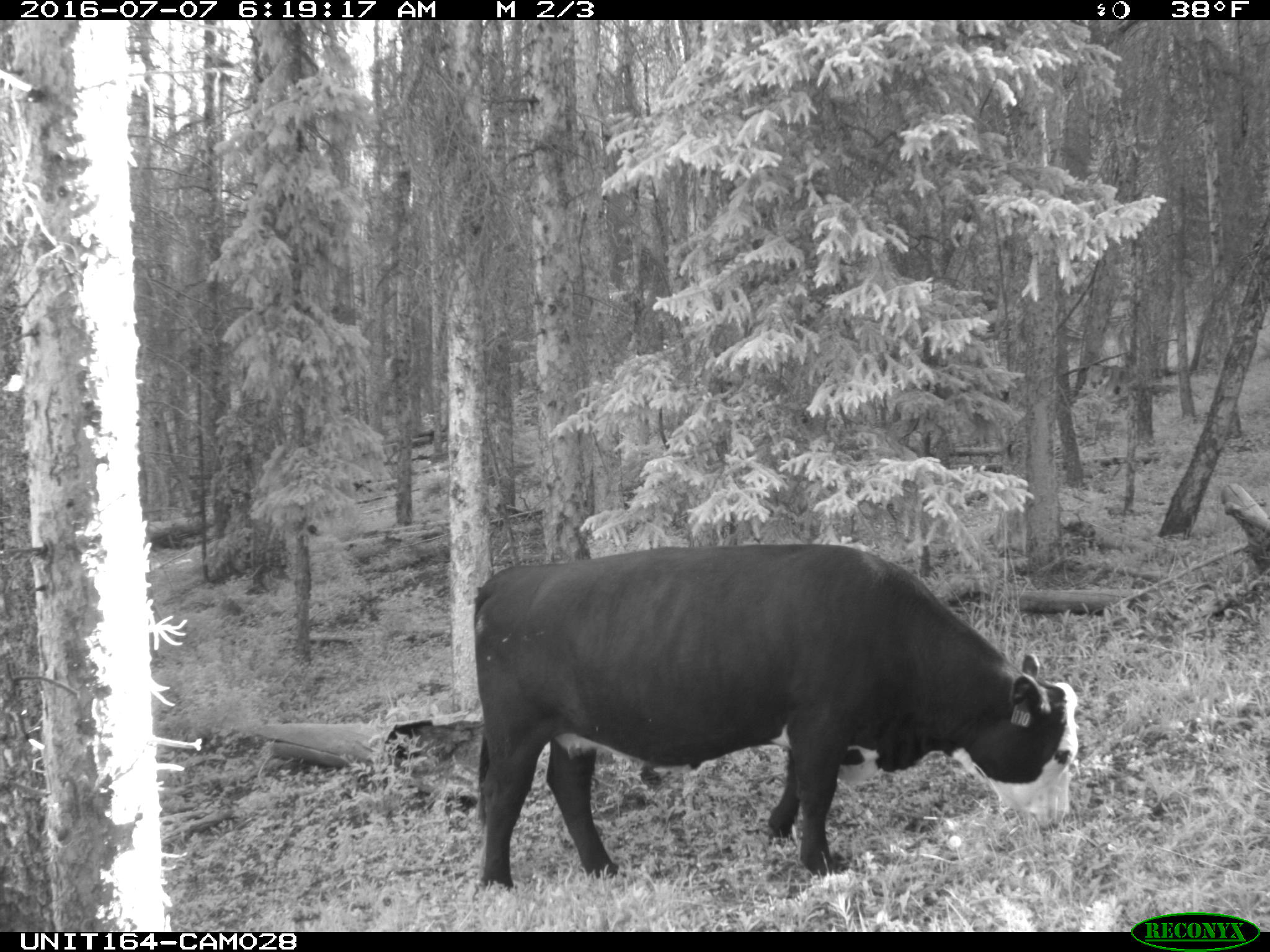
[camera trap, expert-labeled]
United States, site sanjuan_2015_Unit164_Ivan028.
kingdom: Animalia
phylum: Chordata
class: Mammalia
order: Artiodactyla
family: Bovidae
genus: Bos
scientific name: Bos taurus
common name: domestic cow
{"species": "Bos taurus (domestic cow)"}